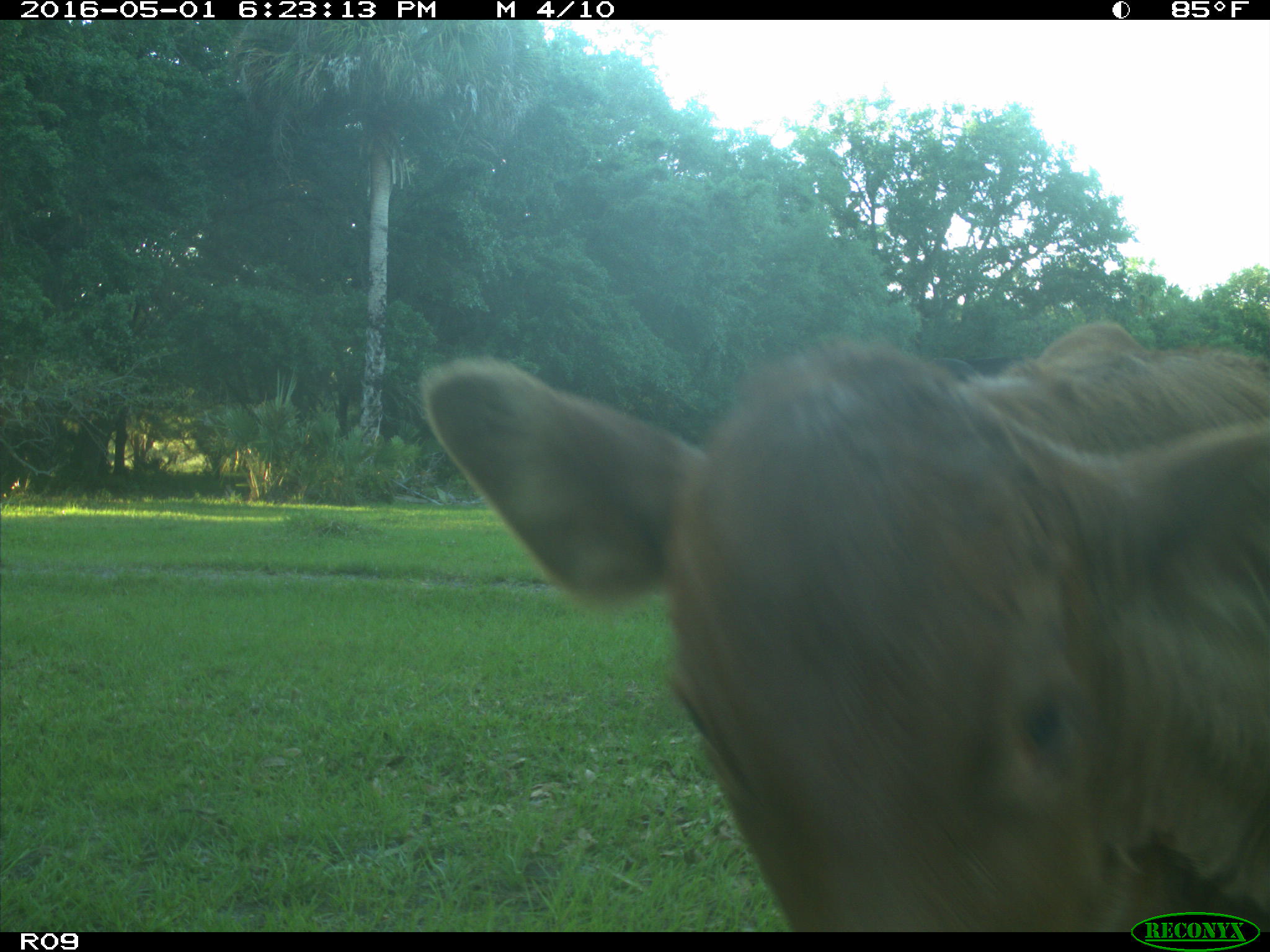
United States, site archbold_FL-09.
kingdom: Animalia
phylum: Chordata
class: Mammalia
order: Artiodactyla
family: Bovidae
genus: Bos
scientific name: Bos taurus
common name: domestic cow